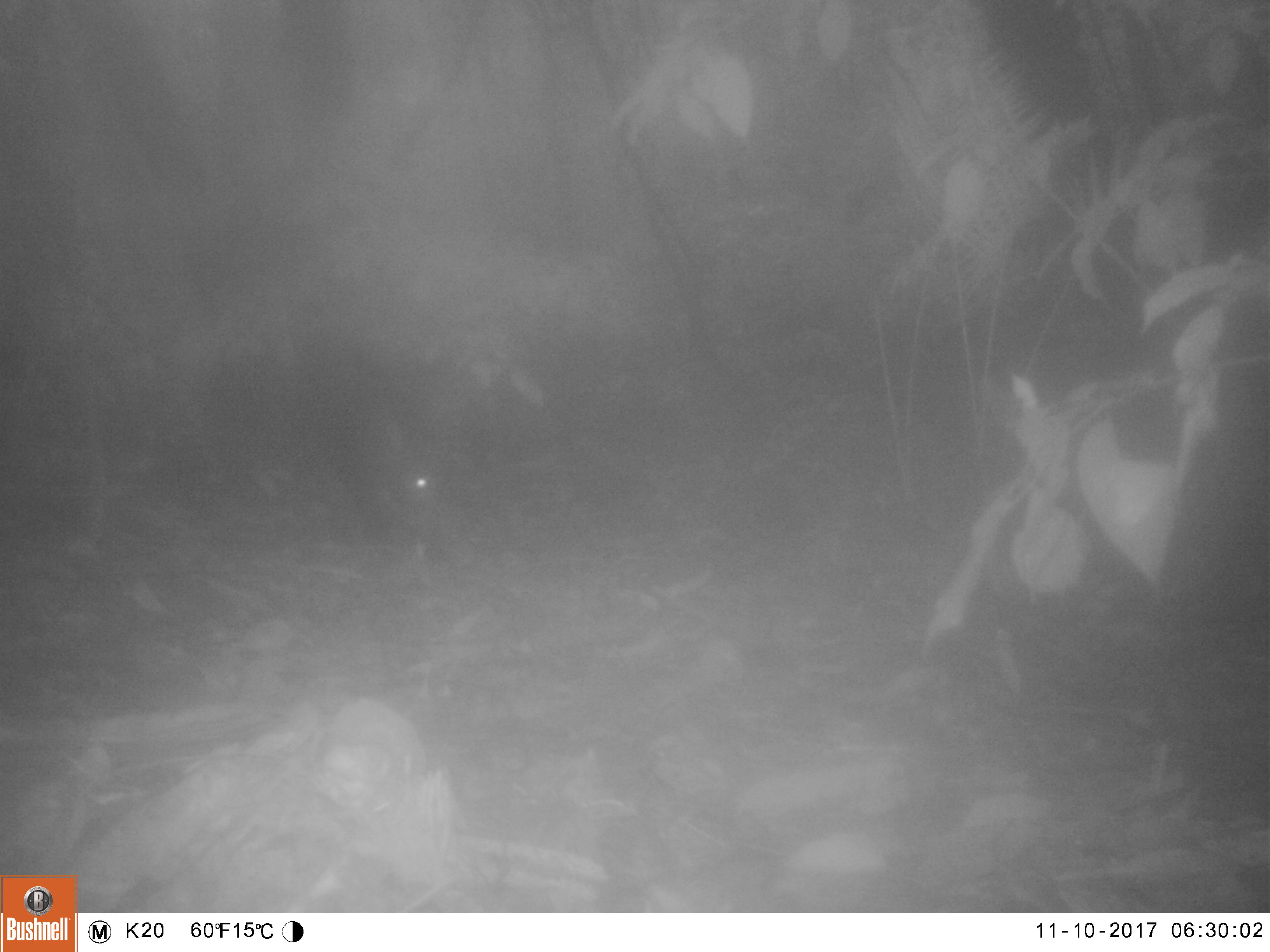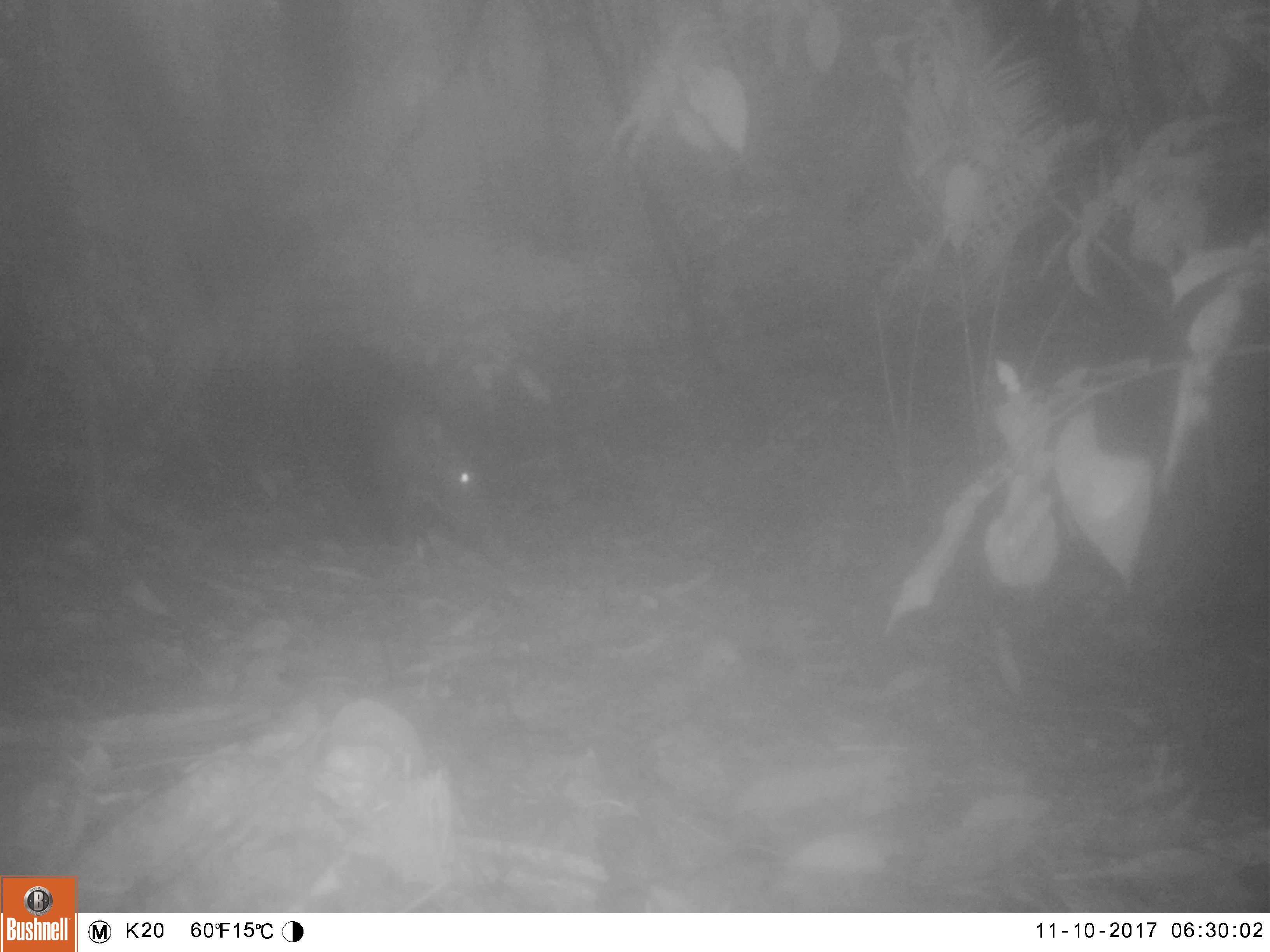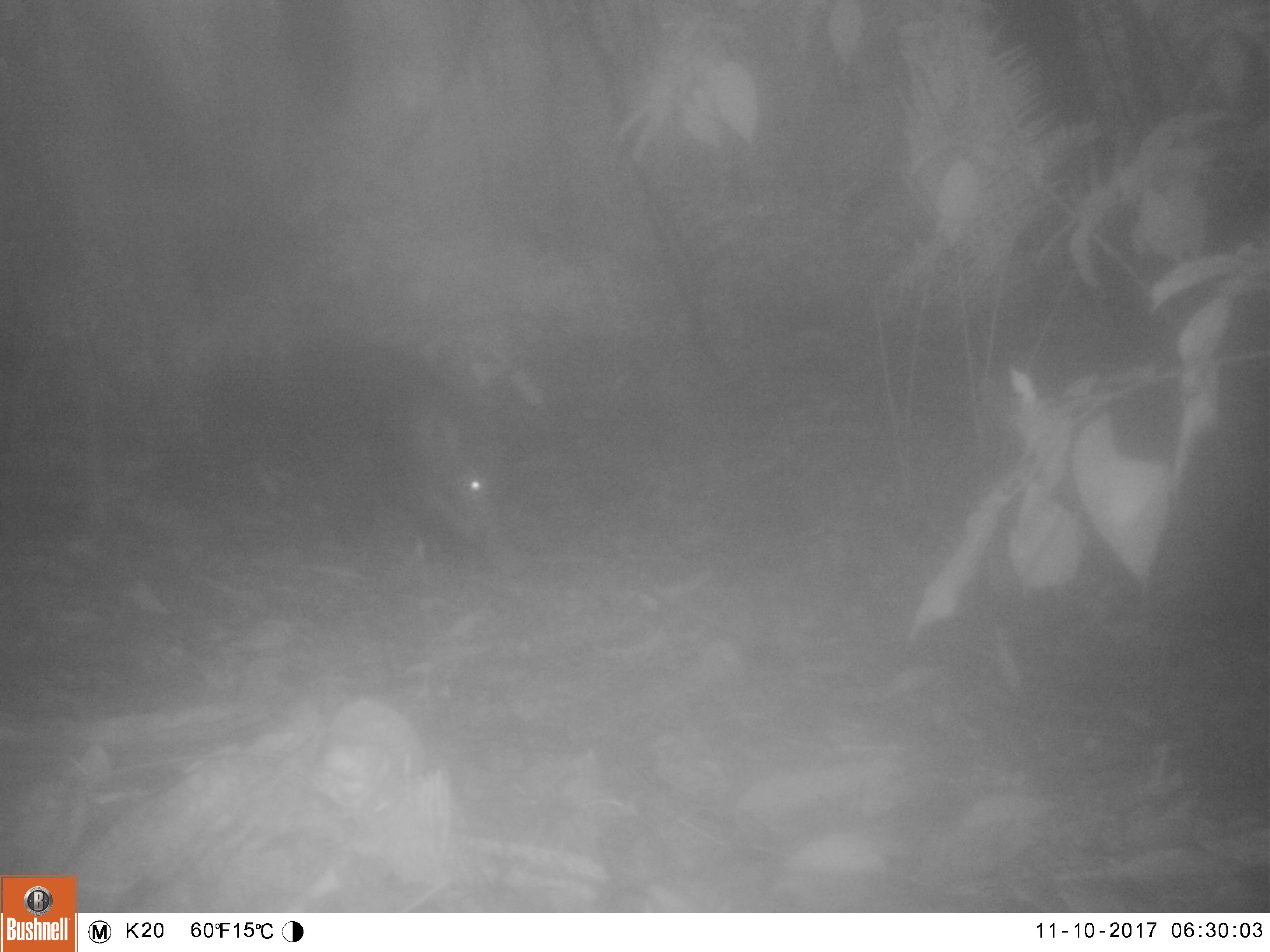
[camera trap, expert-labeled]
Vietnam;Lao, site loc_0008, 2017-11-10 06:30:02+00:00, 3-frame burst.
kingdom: Animalia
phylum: Chordata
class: Mammalia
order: Artiodactyla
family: Suidae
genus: Sus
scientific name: Sus scrofa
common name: eurasian wild pig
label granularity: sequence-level